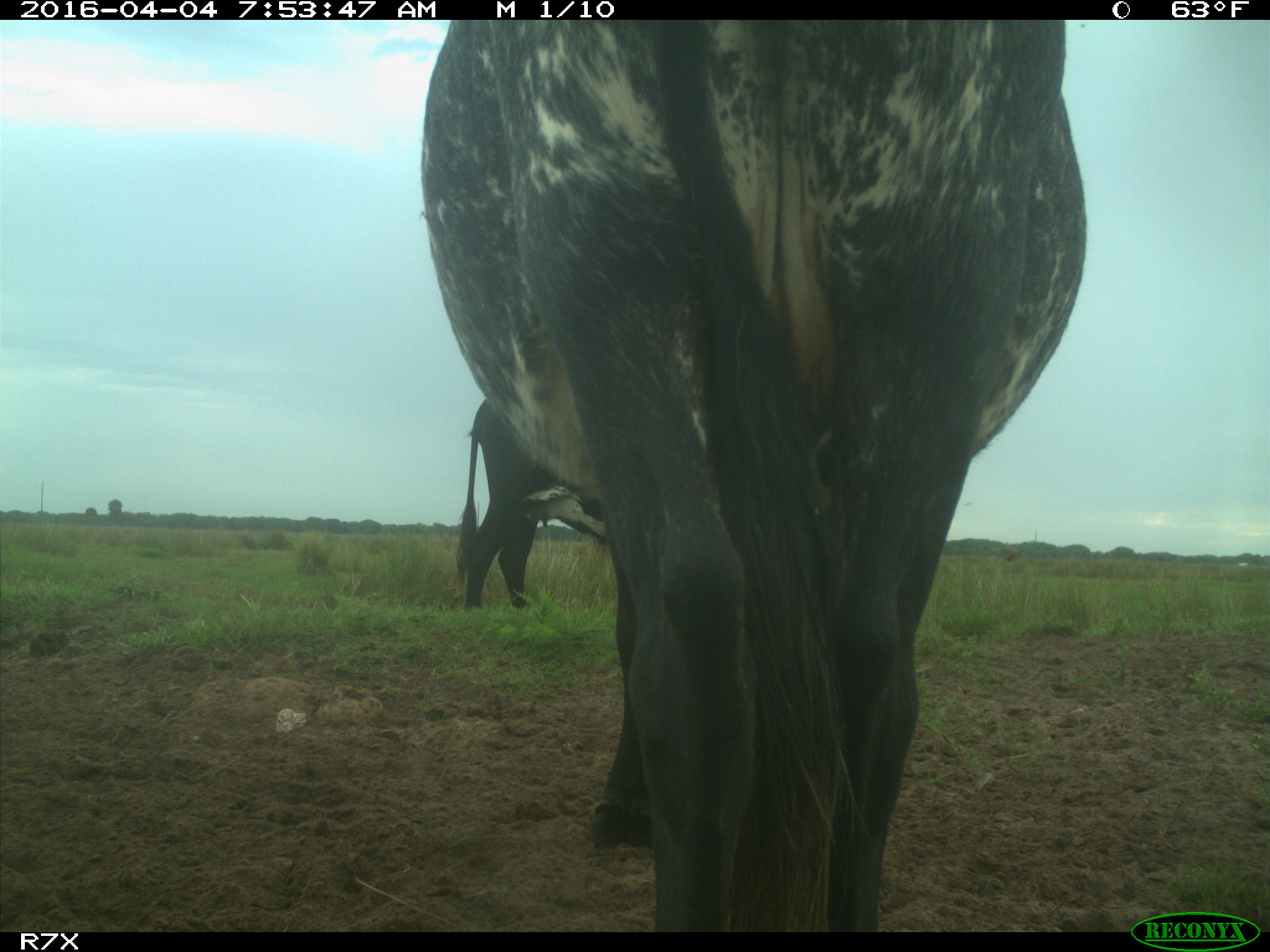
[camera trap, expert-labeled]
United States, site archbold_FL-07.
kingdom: Animalia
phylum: Chordata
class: Mammalia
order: Artiodactyla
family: Bovidae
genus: Bos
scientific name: Bos taurus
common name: domestic cow